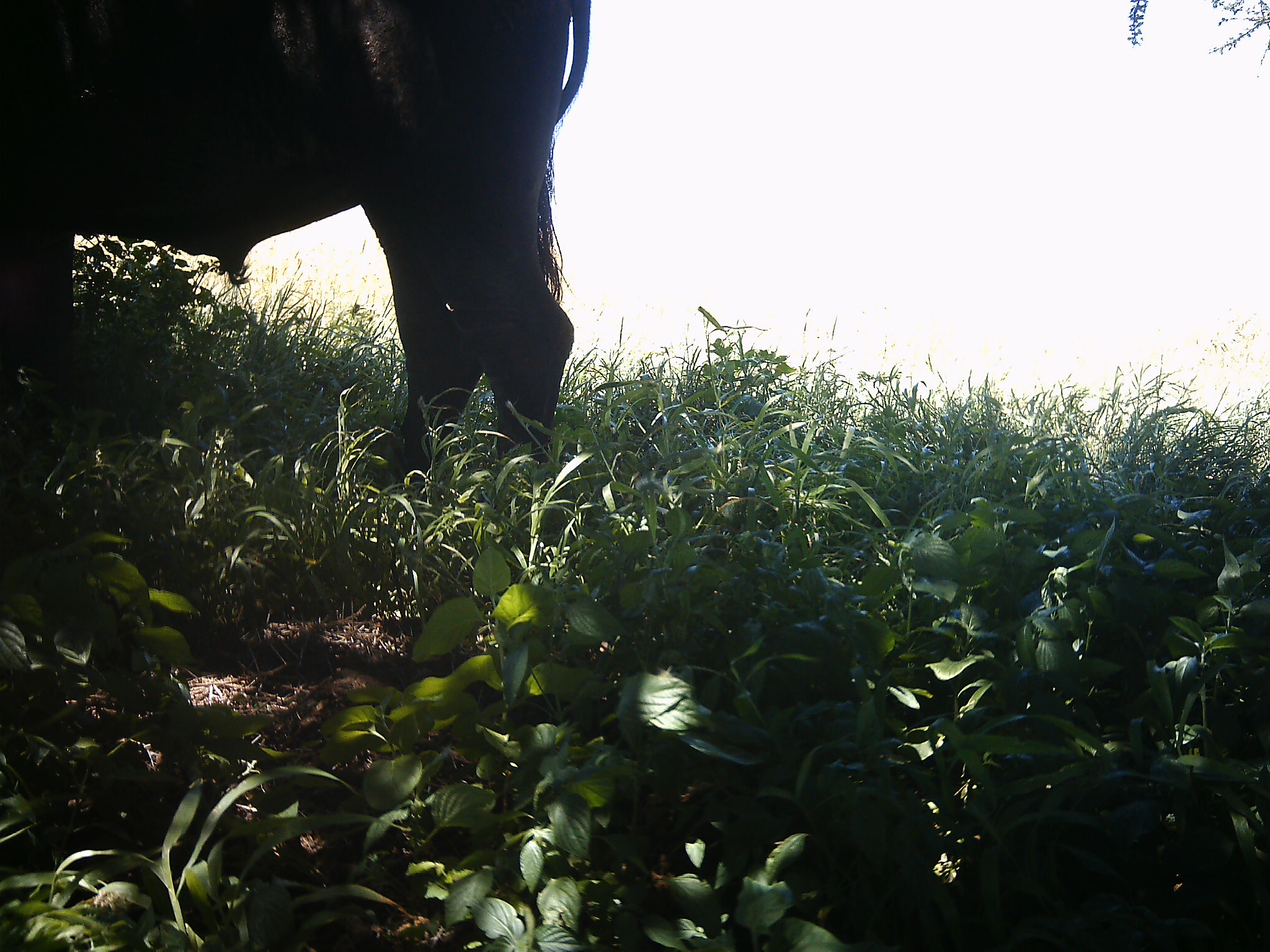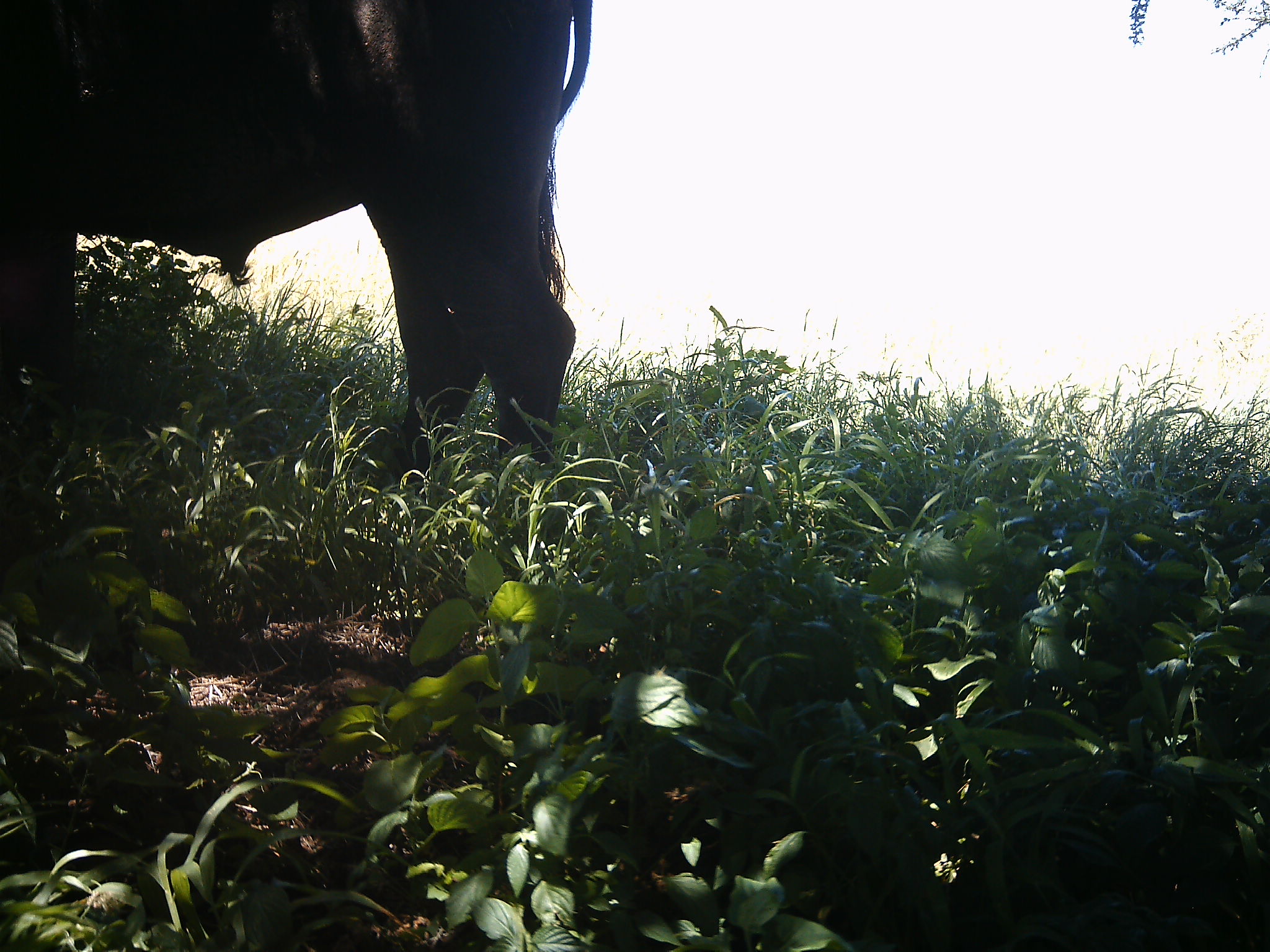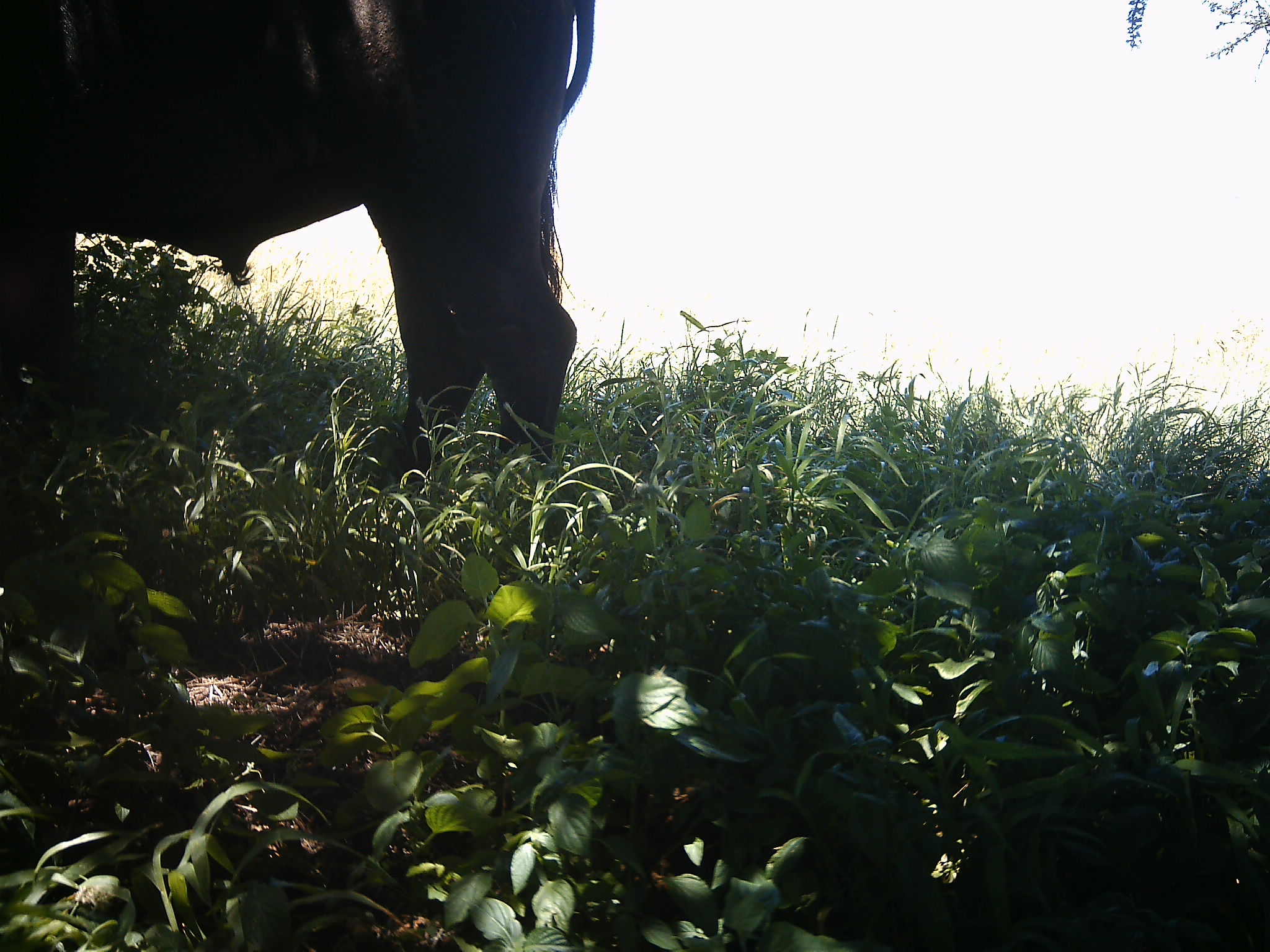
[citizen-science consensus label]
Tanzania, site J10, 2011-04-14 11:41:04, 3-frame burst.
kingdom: Animalia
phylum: Chordata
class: Mammalia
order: Artiodactyla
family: Bovidae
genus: Syncerus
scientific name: Syncerus caffer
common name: cape buffalo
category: buffalo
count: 1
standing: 100%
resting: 9%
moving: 0%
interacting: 0%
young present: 0%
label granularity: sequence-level